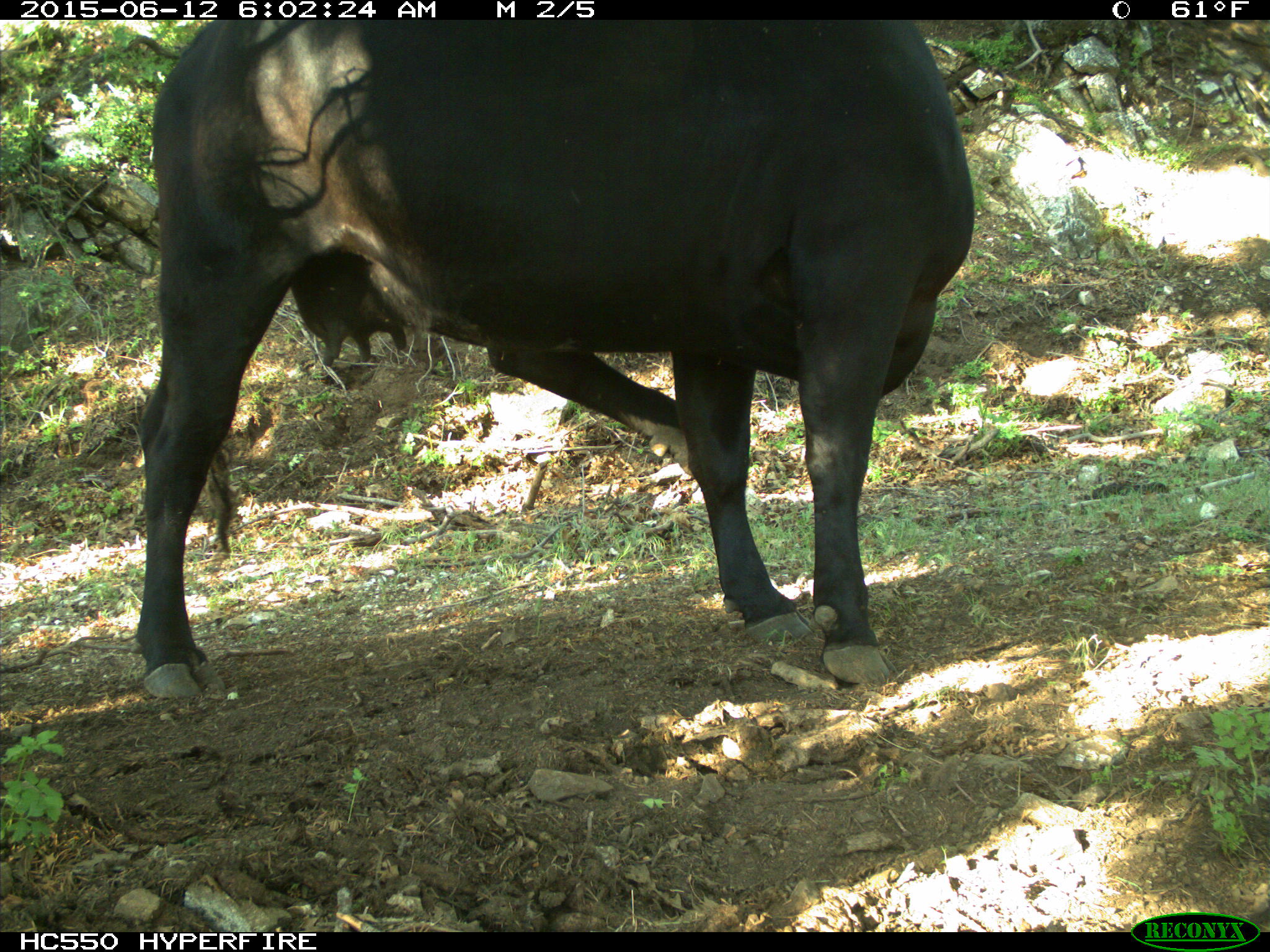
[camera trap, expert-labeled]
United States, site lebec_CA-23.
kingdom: Animalia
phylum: Chordata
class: Mammalia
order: Artiodactyla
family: Bovidae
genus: Bos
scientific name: Bos taurus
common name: domestic cow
Bos taurus (domestic cow).